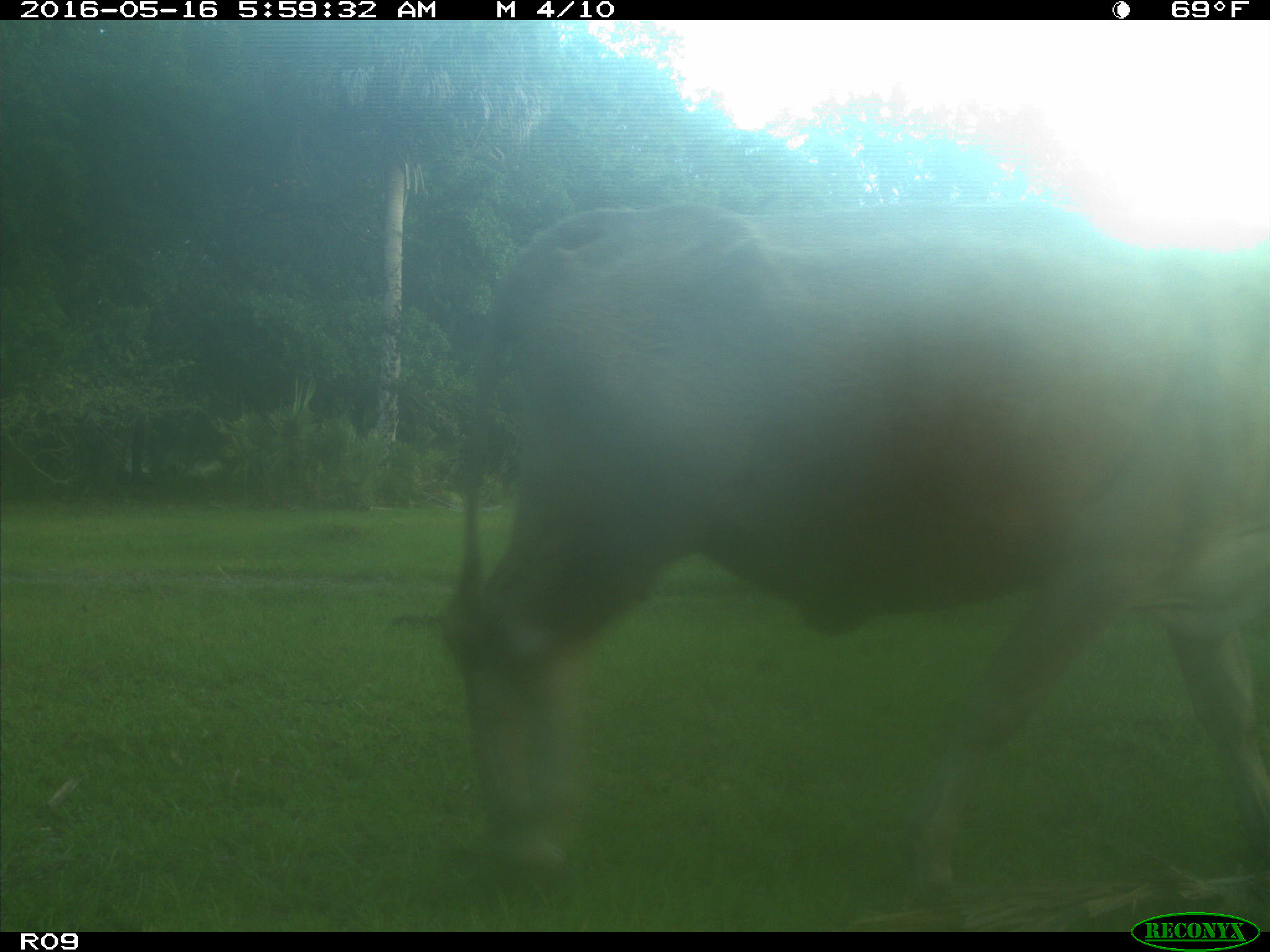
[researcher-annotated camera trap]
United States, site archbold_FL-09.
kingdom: Animalia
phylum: Chordata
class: Mammalia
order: Artiodactyla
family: Bovidae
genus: Bos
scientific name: Bos taurus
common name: domestic cow